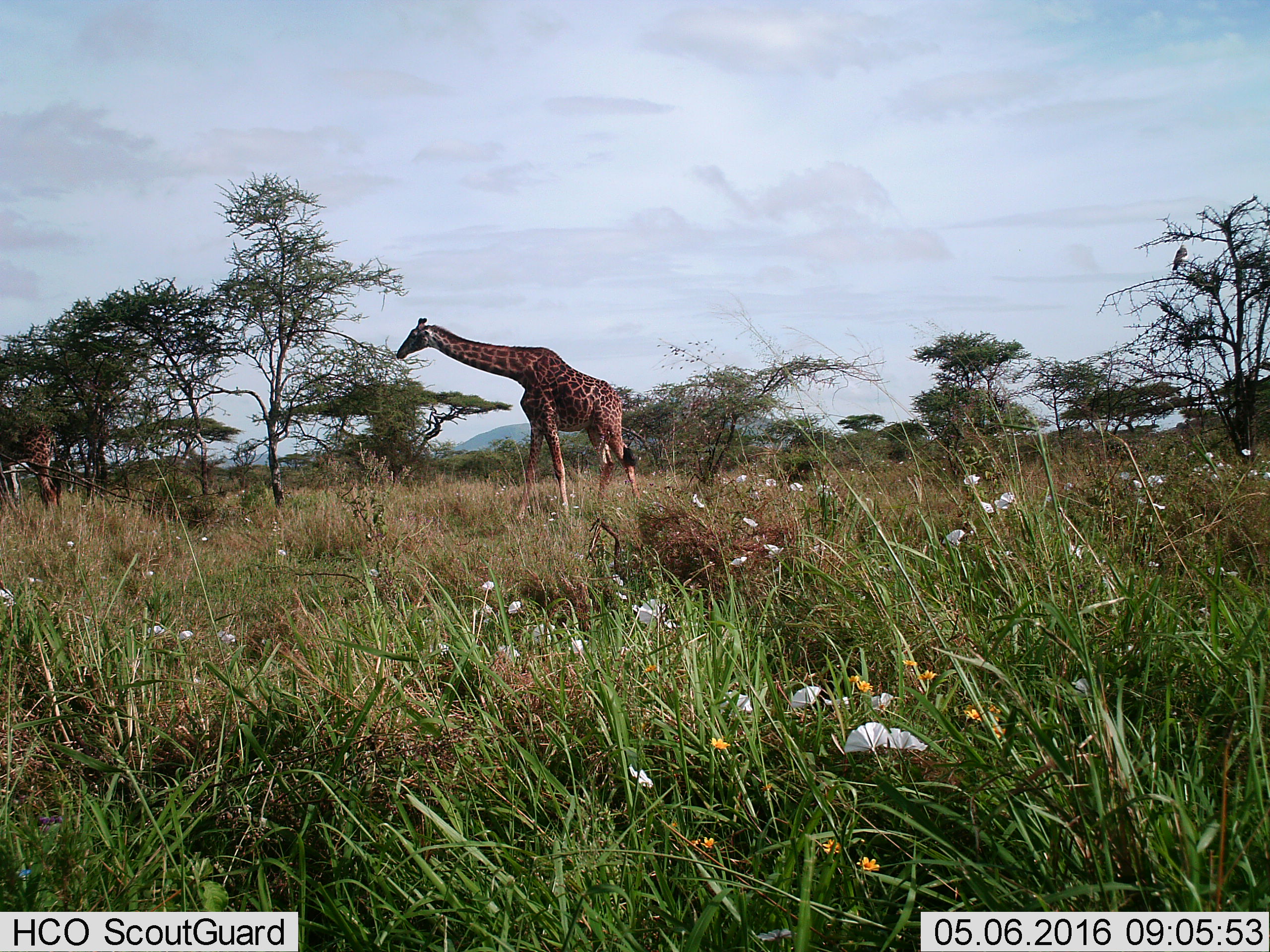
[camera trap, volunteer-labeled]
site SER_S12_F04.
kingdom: Animalia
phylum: Chordata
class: Mammalia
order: Artiodactyla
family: Giraffidae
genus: Giraffa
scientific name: Giraffa camelopardalis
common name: giraffe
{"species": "giraffe (Giraffa camelopardalis)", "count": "1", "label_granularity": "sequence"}